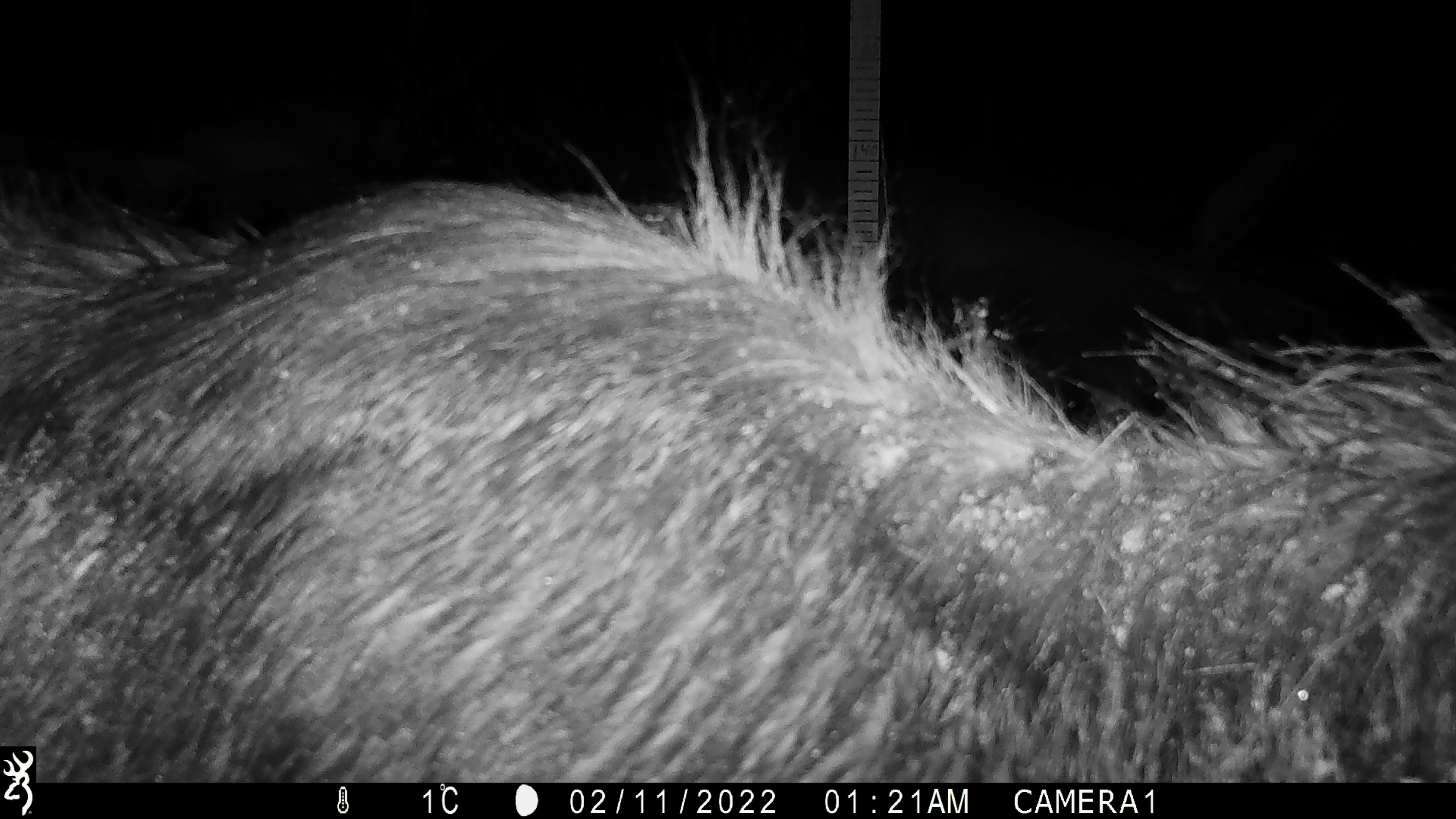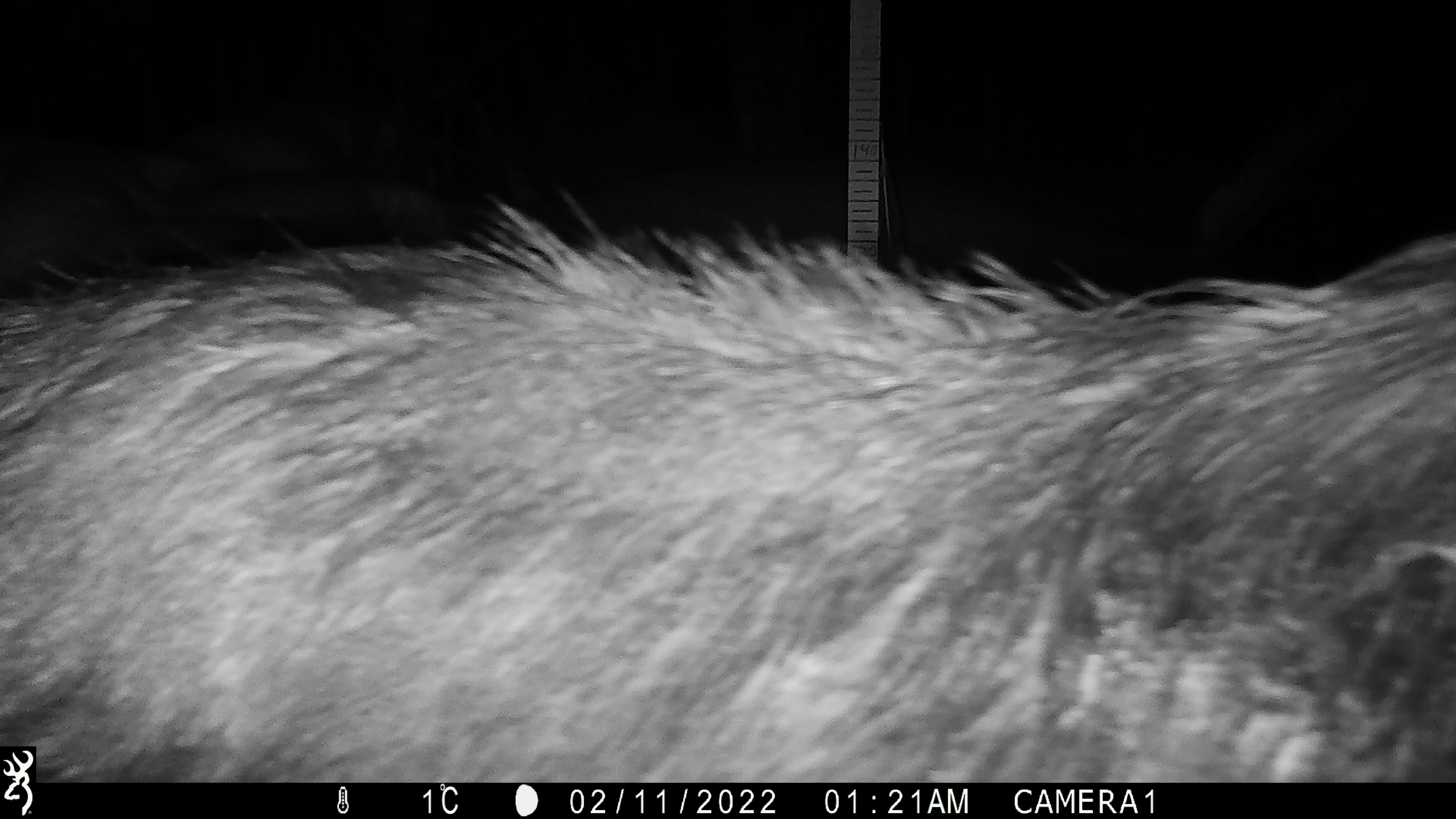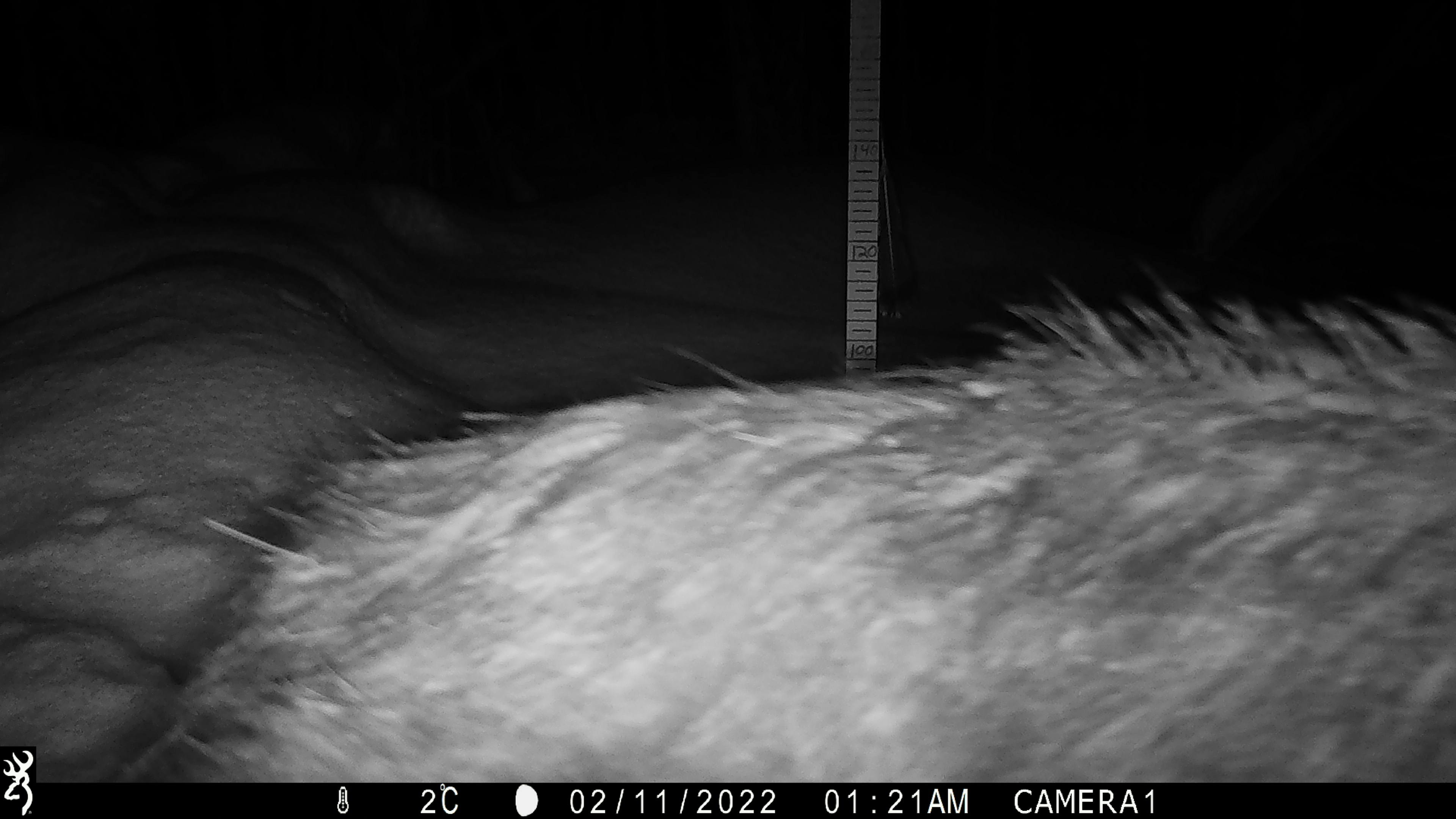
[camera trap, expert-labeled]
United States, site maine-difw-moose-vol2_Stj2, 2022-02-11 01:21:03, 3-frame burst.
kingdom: Animalia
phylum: Chordata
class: Mammalia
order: Artiodactyla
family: Cervidae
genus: Alces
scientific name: Alces alces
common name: moose